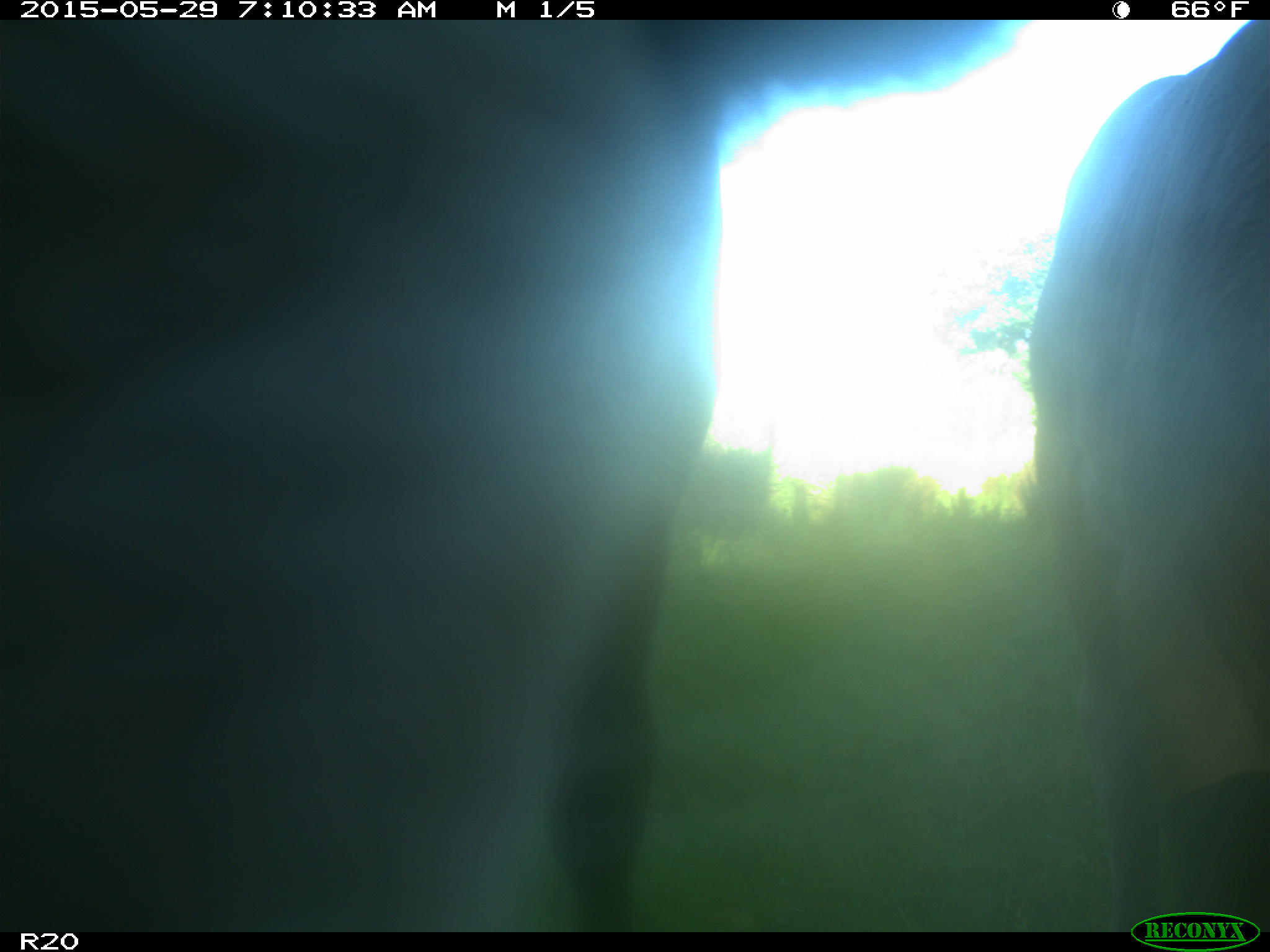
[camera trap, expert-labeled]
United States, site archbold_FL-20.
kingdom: Animalia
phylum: Chordata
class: Mammalia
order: Artiodactyla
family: Bovidae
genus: Bos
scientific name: Bos taurus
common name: domestic cow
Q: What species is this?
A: Bos taurus (domestic cow).